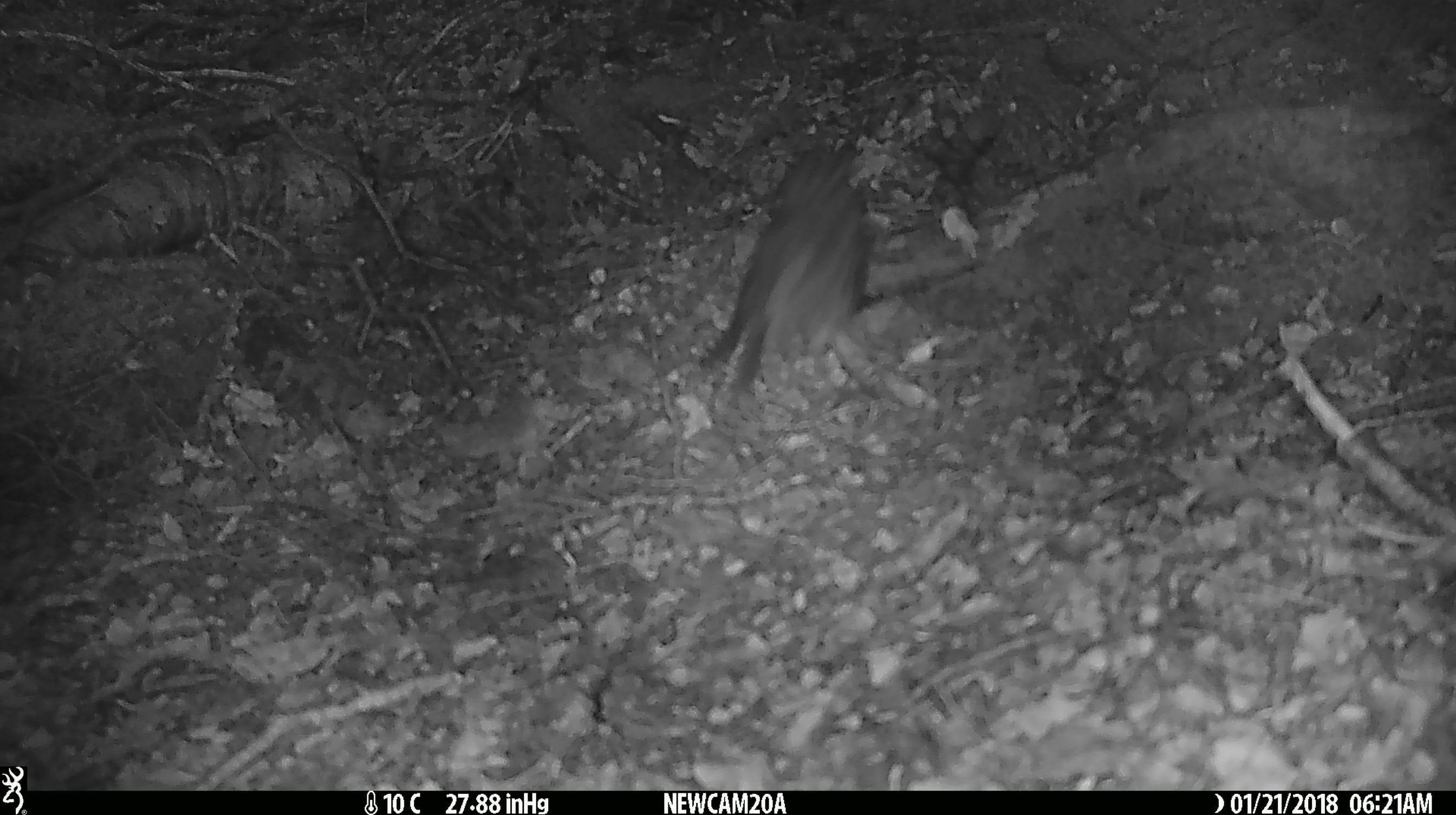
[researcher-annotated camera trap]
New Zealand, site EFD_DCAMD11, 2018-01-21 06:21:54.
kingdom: Animalia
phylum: Chordata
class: Aves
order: Passeriformes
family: Petroicidae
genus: Petroica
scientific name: Petroica australis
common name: new zealand robin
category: robin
Robin (new zealand robin) (Petroica australis).